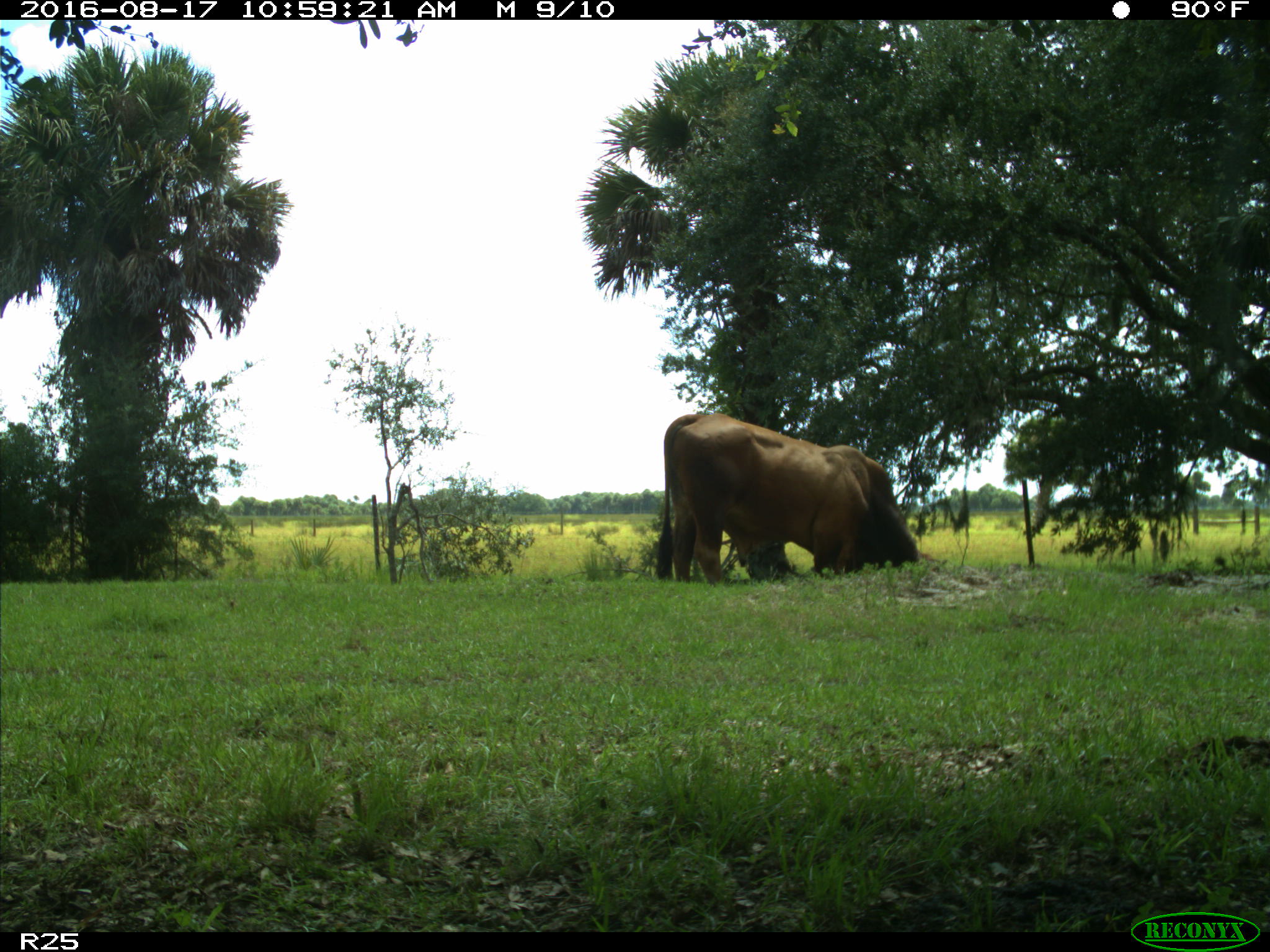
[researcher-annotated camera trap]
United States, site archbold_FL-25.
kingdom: Animalia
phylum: Chordata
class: Mammalia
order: Artiodactyla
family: Bovidae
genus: Bos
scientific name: Bos taurus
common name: domestic cow